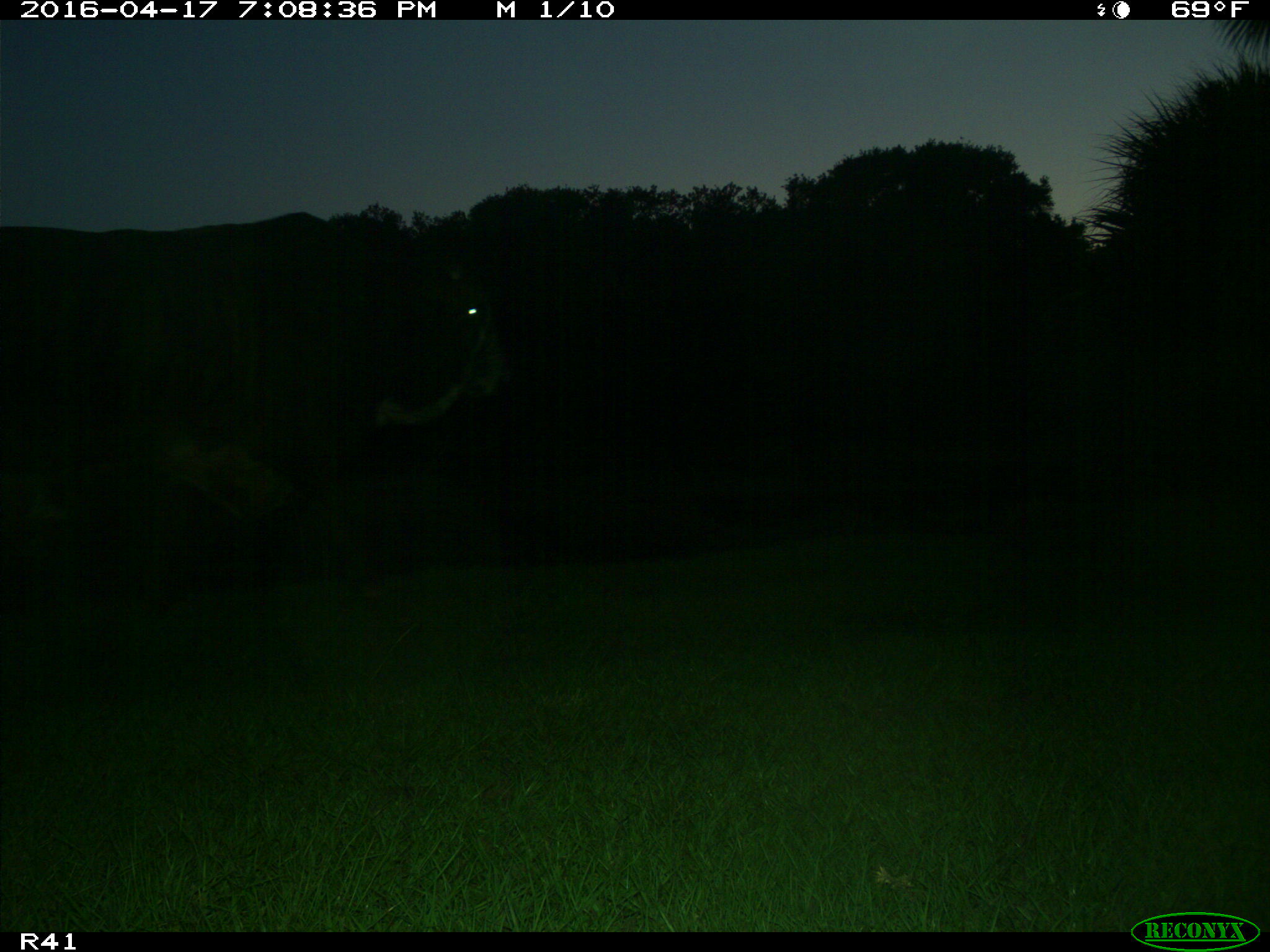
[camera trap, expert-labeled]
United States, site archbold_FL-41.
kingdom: Animalia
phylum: Chordata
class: Mammalia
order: Artiodactyla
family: Bovidae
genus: Bos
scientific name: Bos taurus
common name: domestic cow